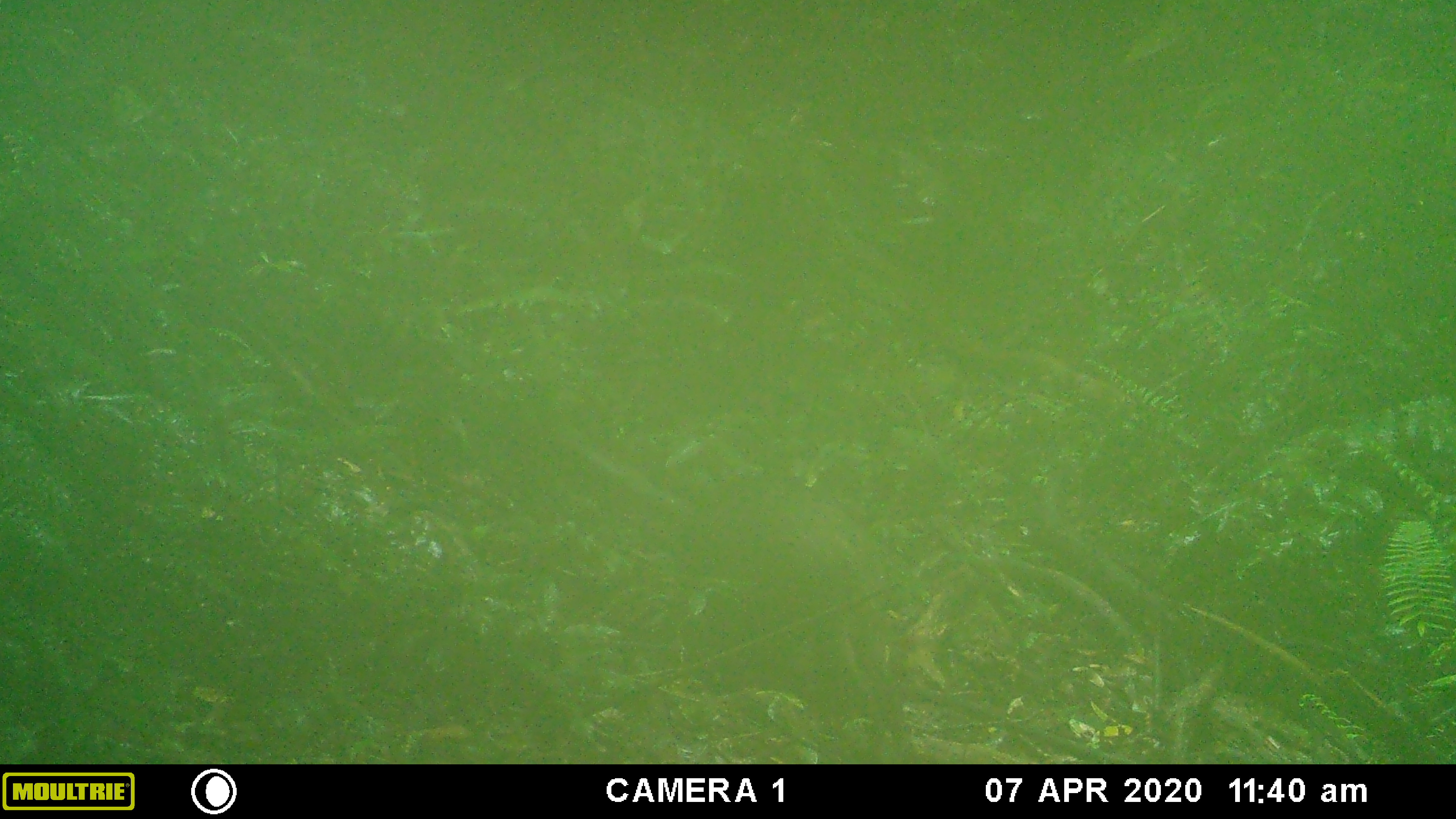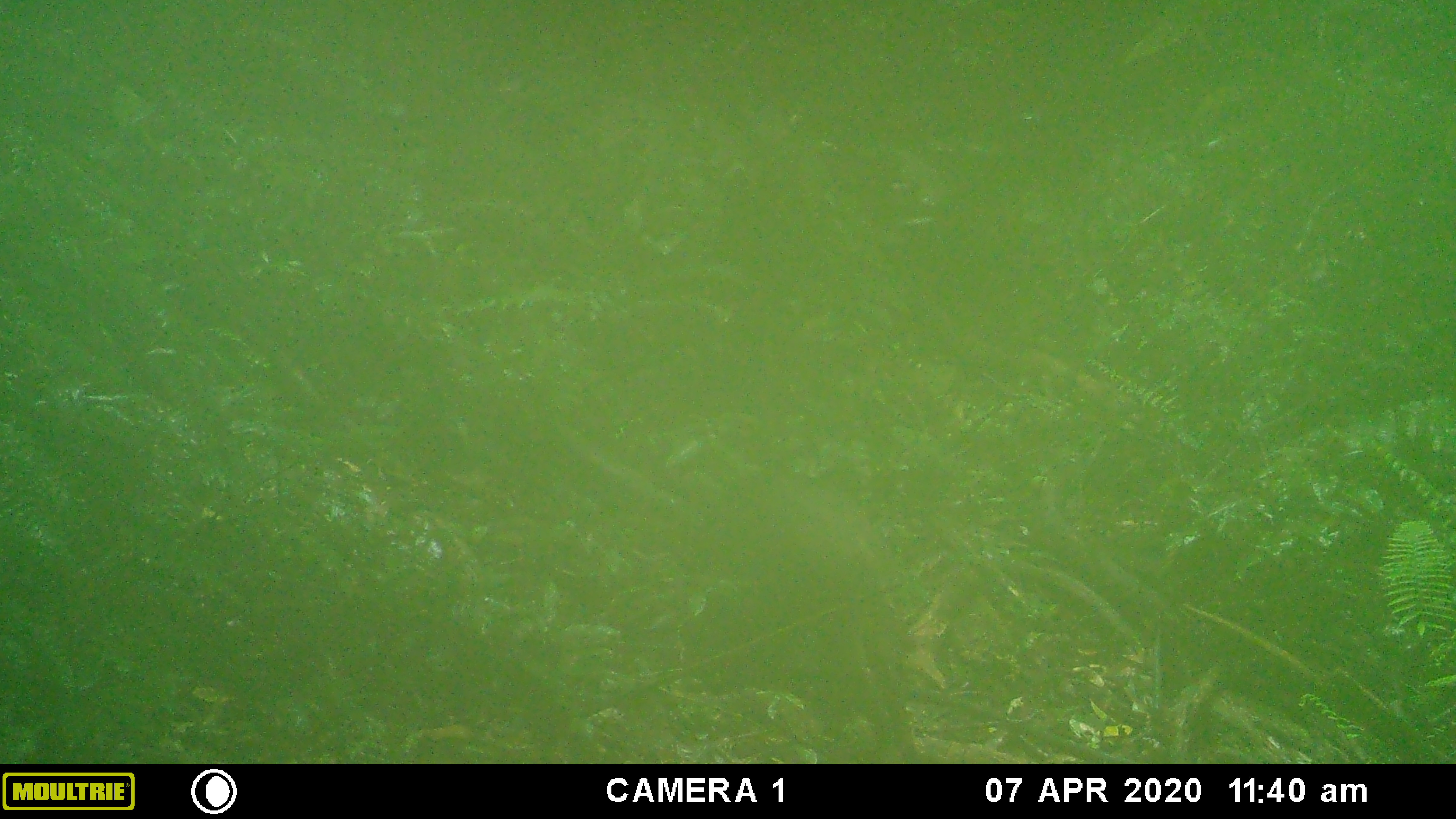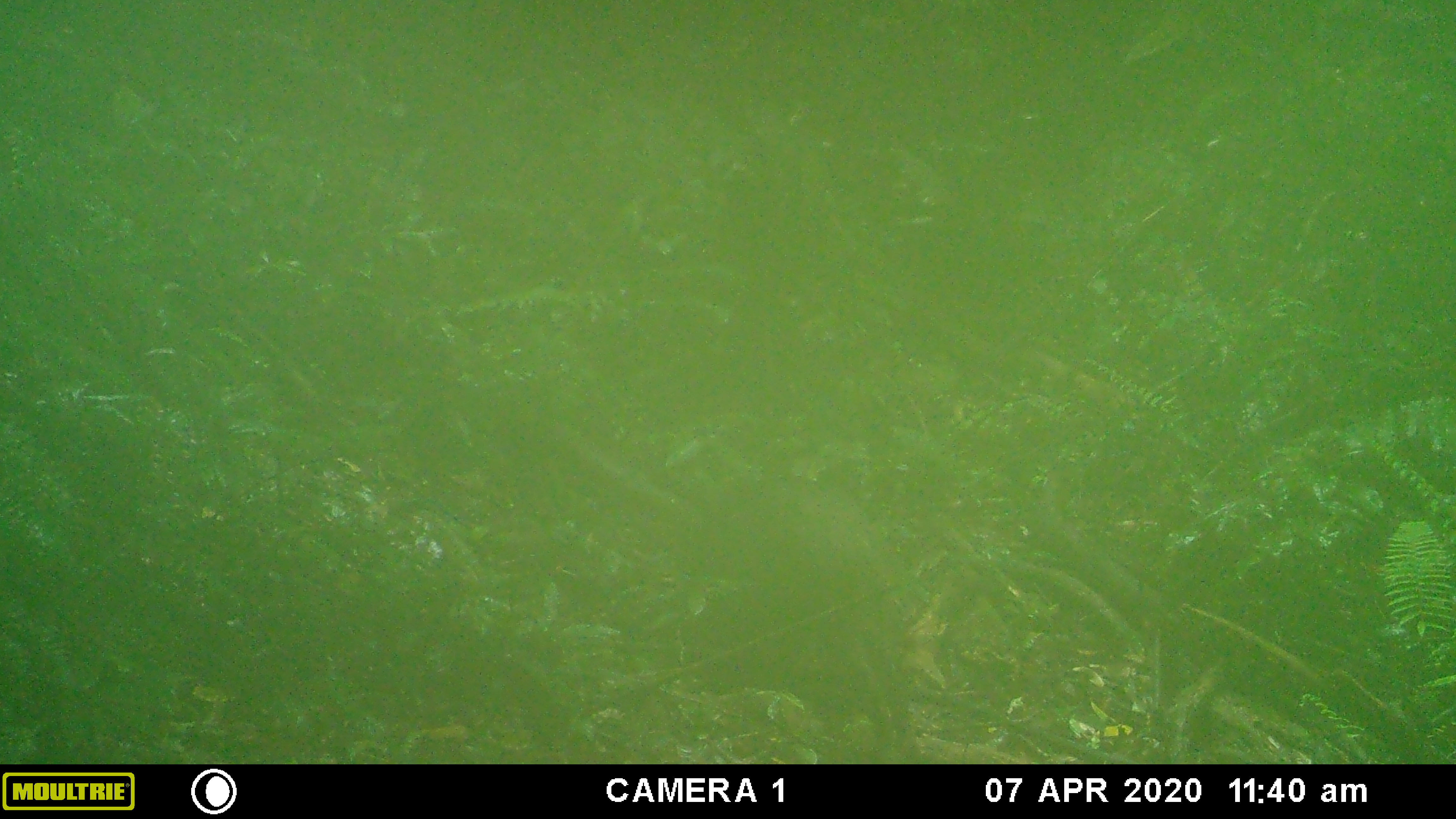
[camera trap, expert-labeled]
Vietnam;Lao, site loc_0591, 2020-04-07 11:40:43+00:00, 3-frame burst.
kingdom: Animalia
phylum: Chordata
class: Mammalia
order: Artiodactyla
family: Suidae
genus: Sus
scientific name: Sus scrofa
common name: eurasian wild pig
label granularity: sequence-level